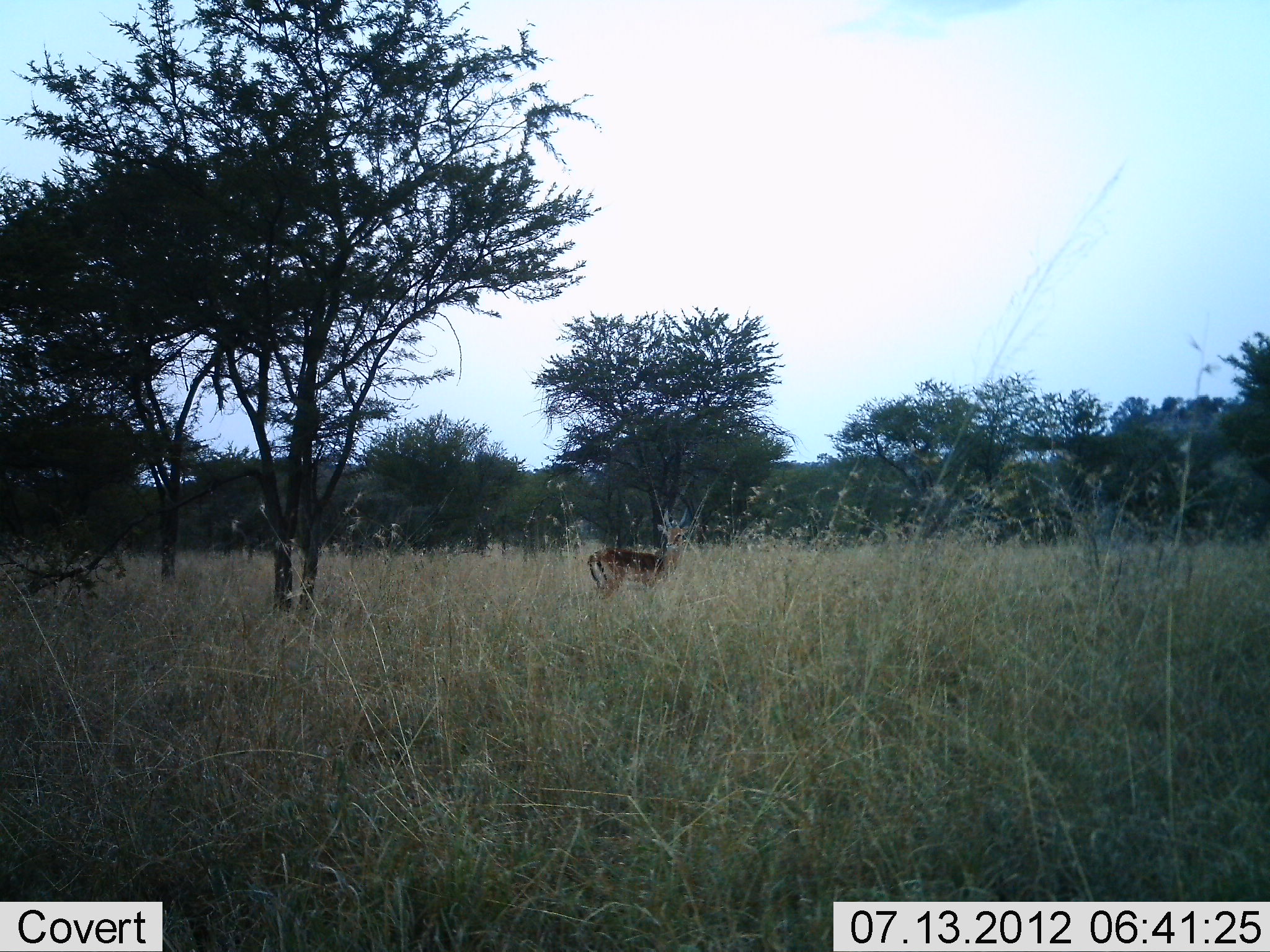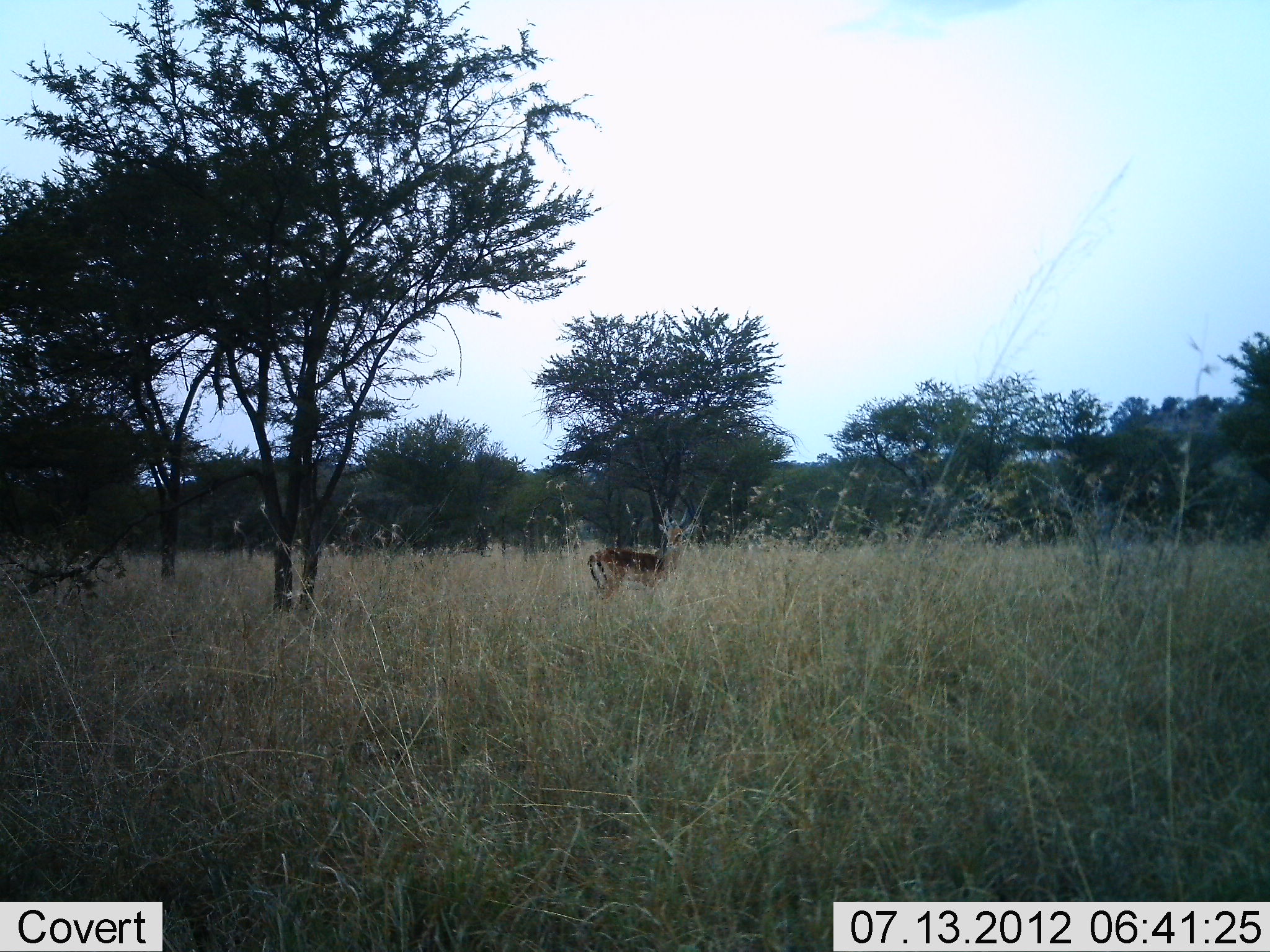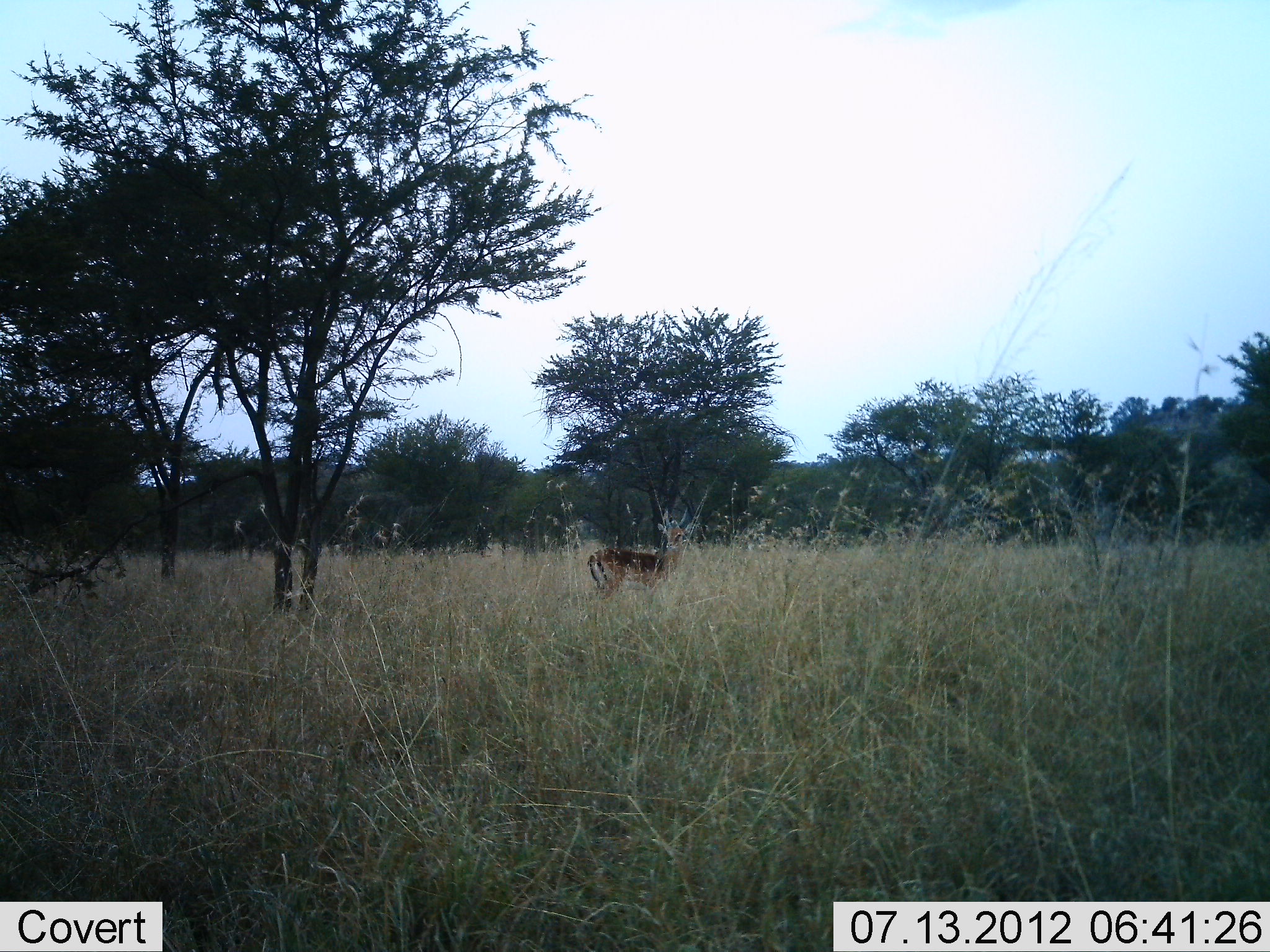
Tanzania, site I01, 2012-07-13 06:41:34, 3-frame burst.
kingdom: Animalia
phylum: Chordata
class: Mammalia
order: Artiodactyla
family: Bovidae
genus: Aepyceros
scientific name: Aepyceros melampus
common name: impala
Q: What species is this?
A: Impala (Aepyceros melampus).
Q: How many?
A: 1.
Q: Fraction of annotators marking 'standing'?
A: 100%.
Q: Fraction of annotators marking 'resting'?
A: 0%.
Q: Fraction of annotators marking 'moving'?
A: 0%.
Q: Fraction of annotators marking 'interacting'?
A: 0%.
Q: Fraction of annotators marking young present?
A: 0%.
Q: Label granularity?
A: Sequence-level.